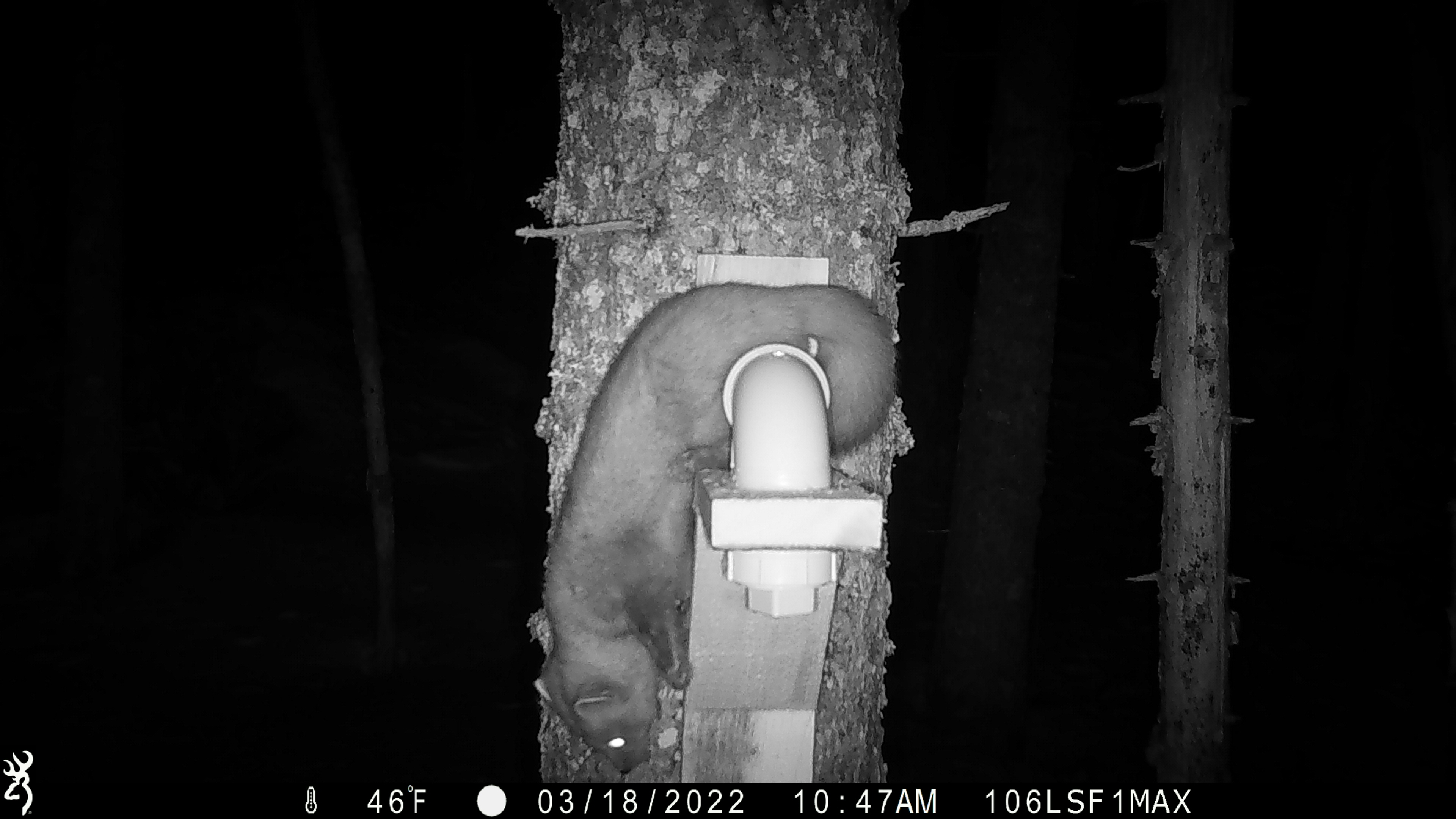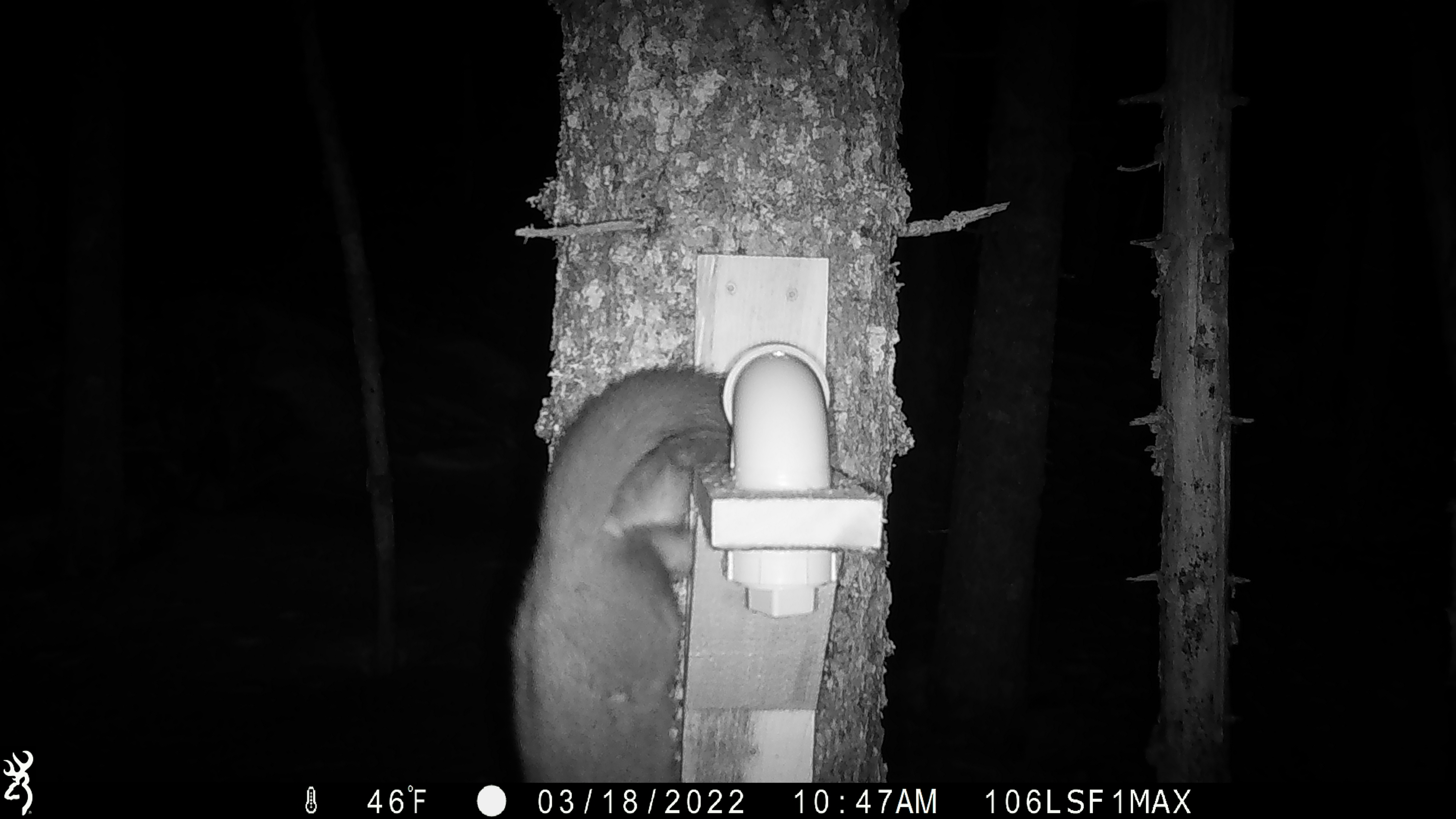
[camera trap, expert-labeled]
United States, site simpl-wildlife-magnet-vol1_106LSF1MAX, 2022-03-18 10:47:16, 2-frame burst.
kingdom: Animalia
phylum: Chordata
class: Mammalia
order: Carnivora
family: Mustelidae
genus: Martes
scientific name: Martes americana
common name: american marten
American marten (Martes americana).